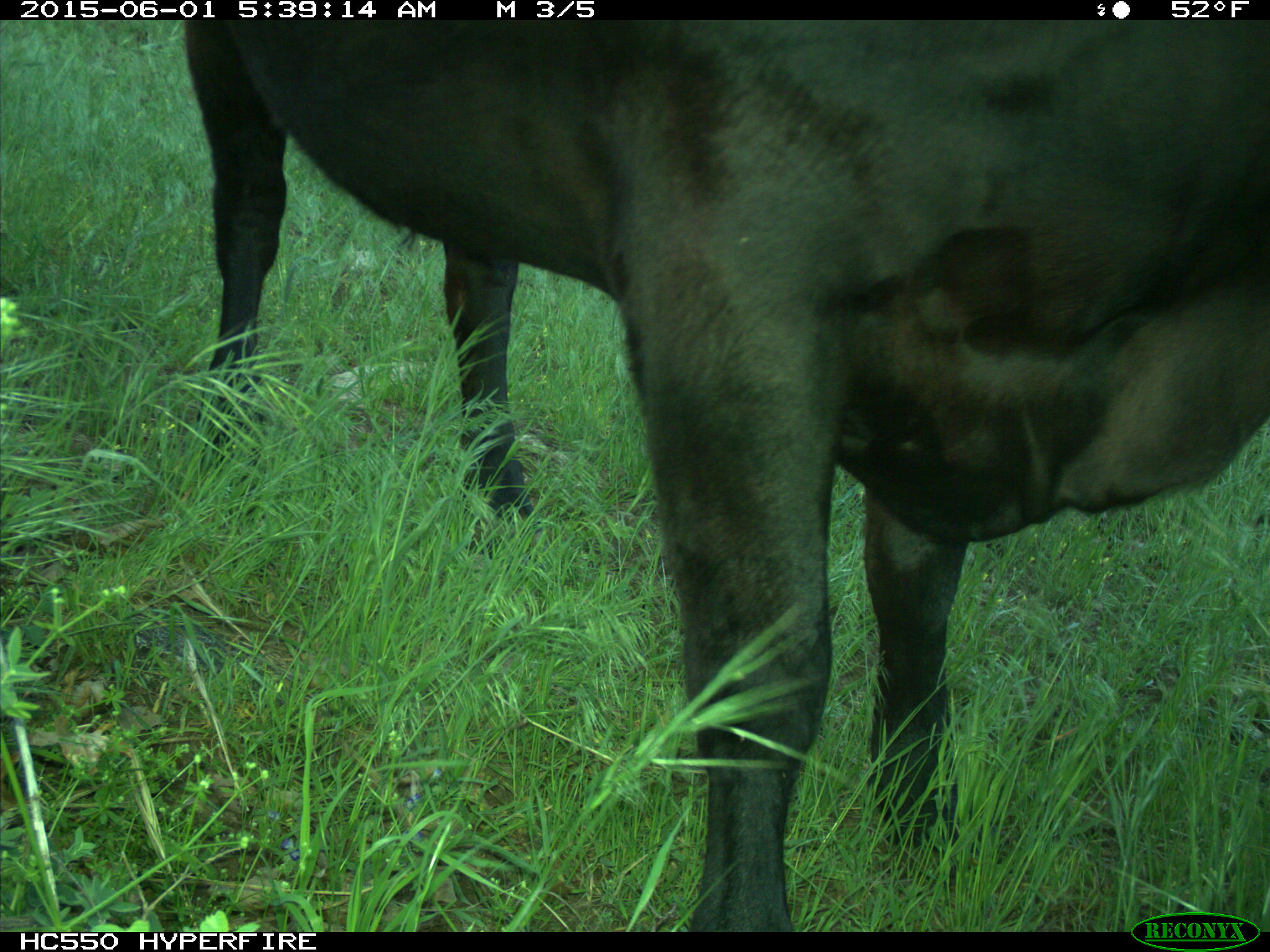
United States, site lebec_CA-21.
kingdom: Animalia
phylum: Chordata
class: Mammalia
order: Artiodactyla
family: Bovidae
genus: Bos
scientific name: Bos taurus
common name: domestic cow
Bos taurus (domestic cow).